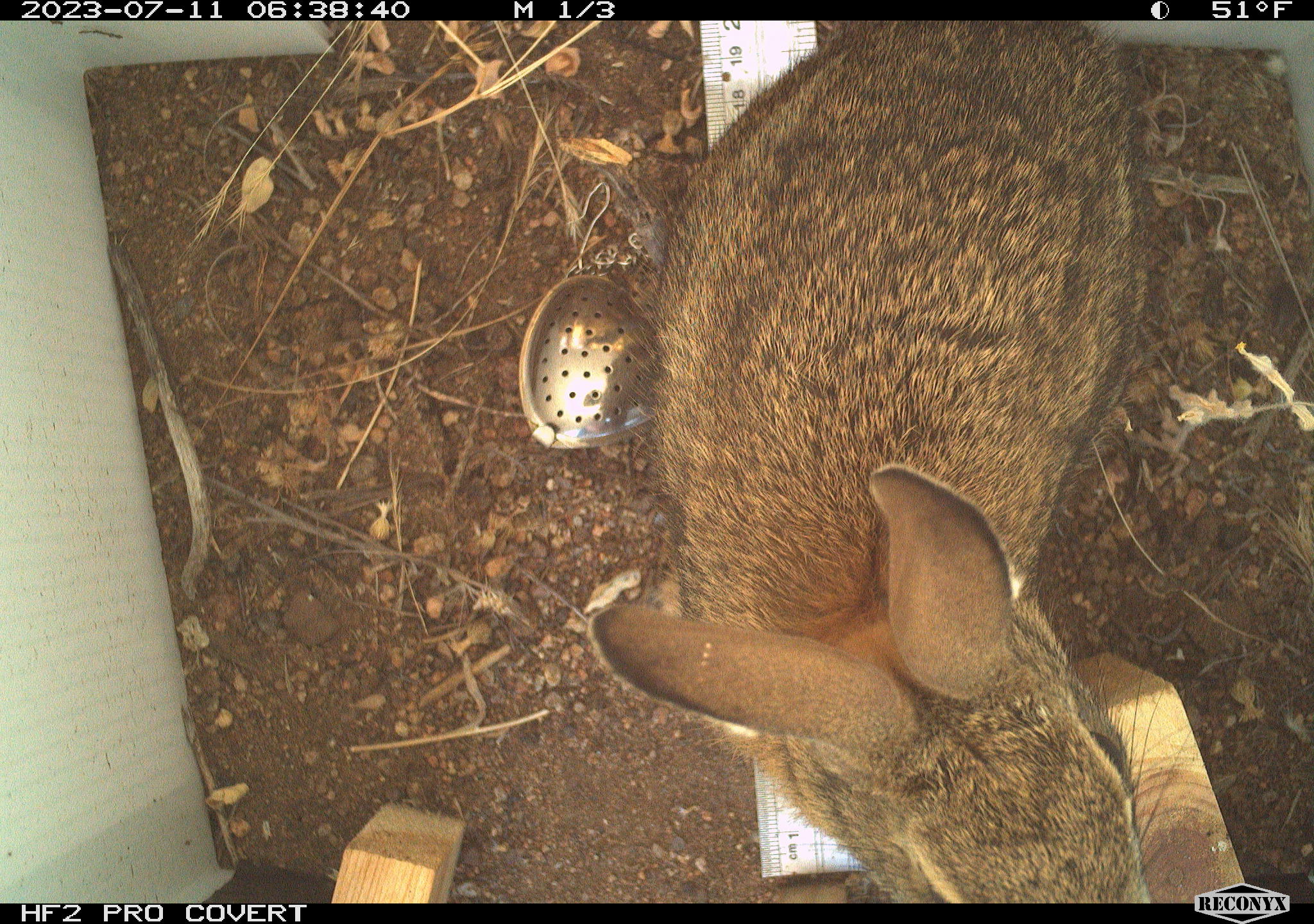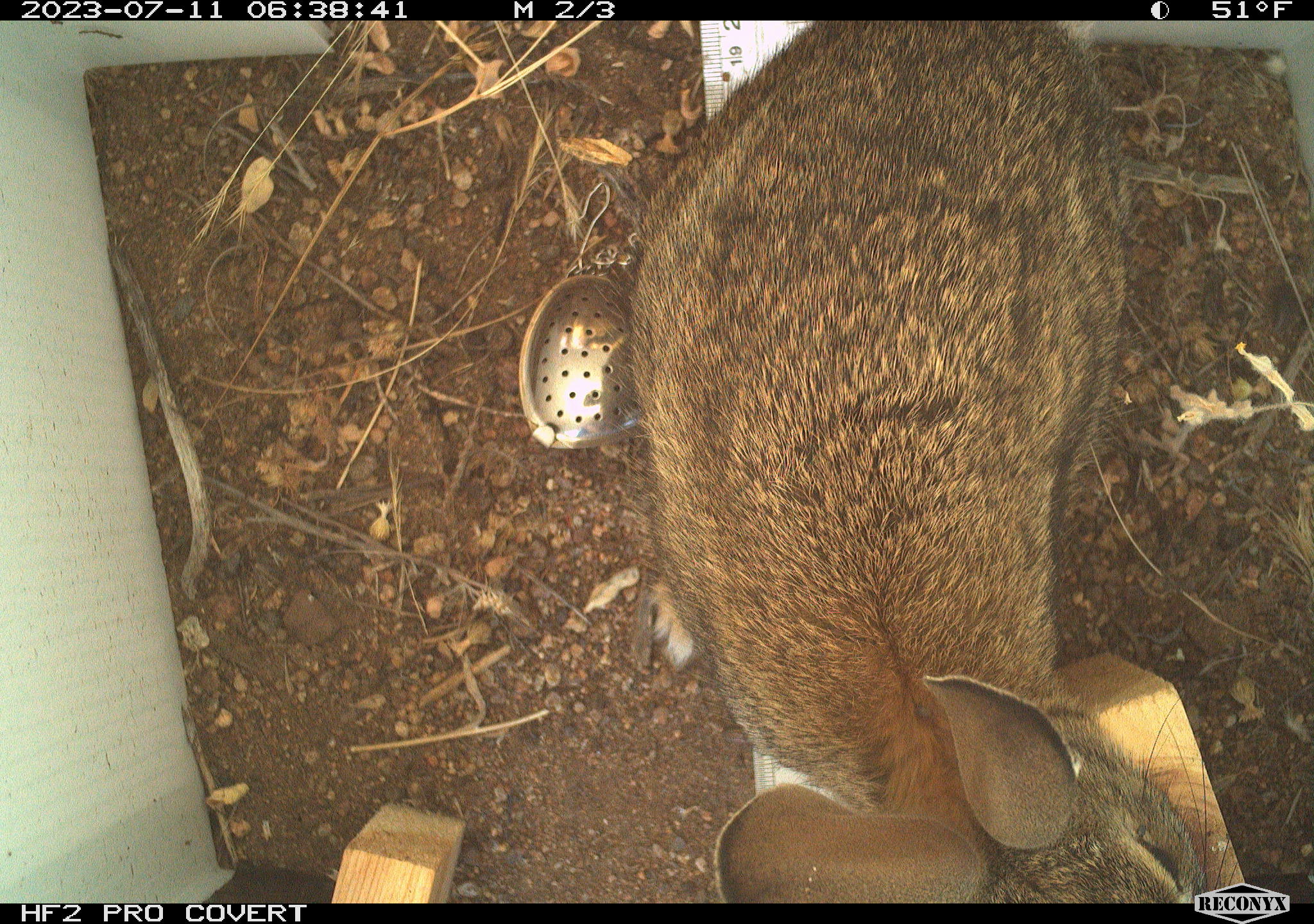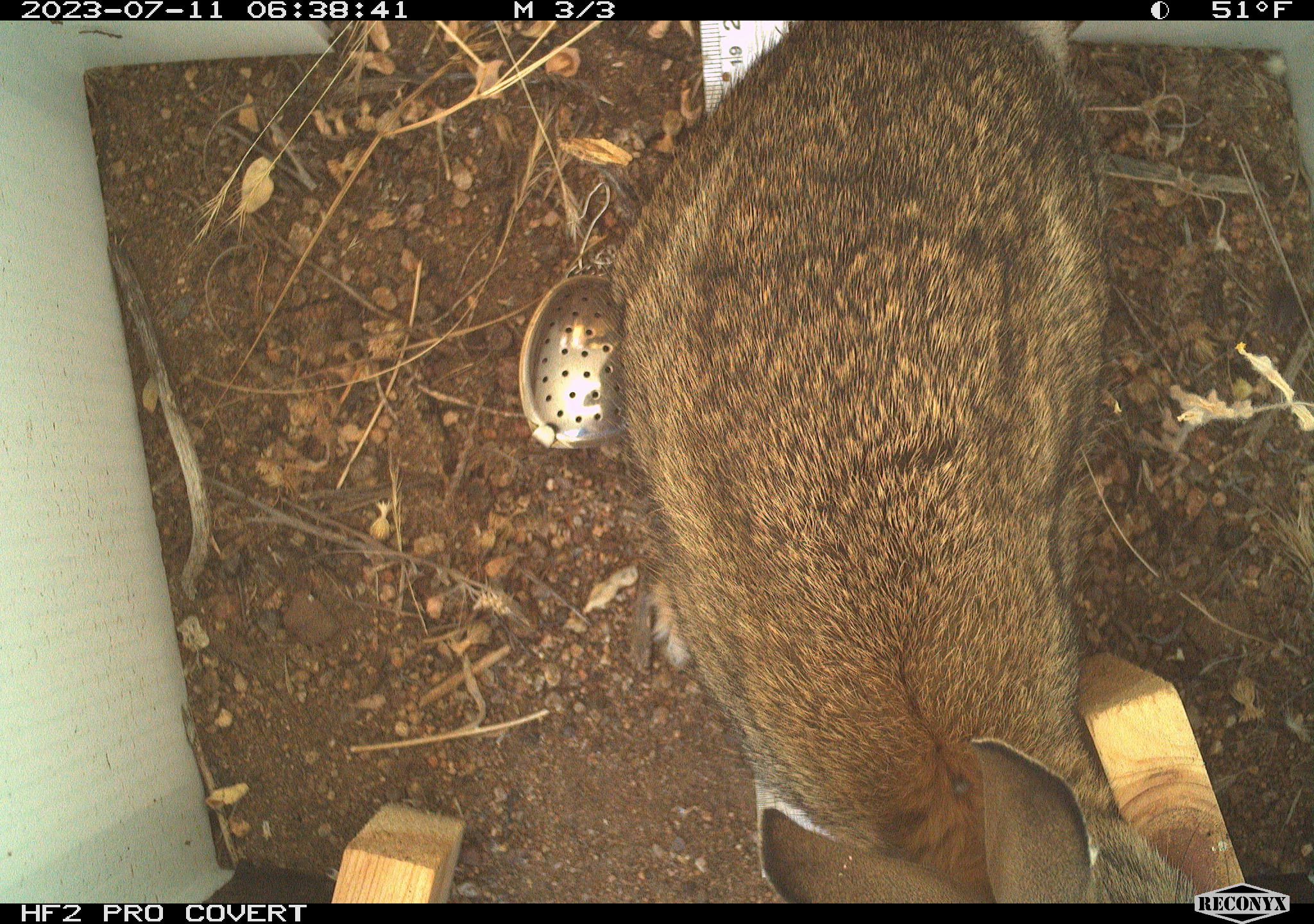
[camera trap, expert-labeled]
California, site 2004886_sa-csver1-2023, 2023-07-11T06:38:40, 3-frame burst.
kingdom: Animalia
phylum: Chordata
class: Mammalia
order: Lagomorpha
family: Leporidae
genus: Sylvilagus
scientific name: Sylvilagus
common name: cottontail rabbits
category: sylvilagus species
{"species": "sylvilagus species (cottontail rabbits) (Sylvilagus)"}